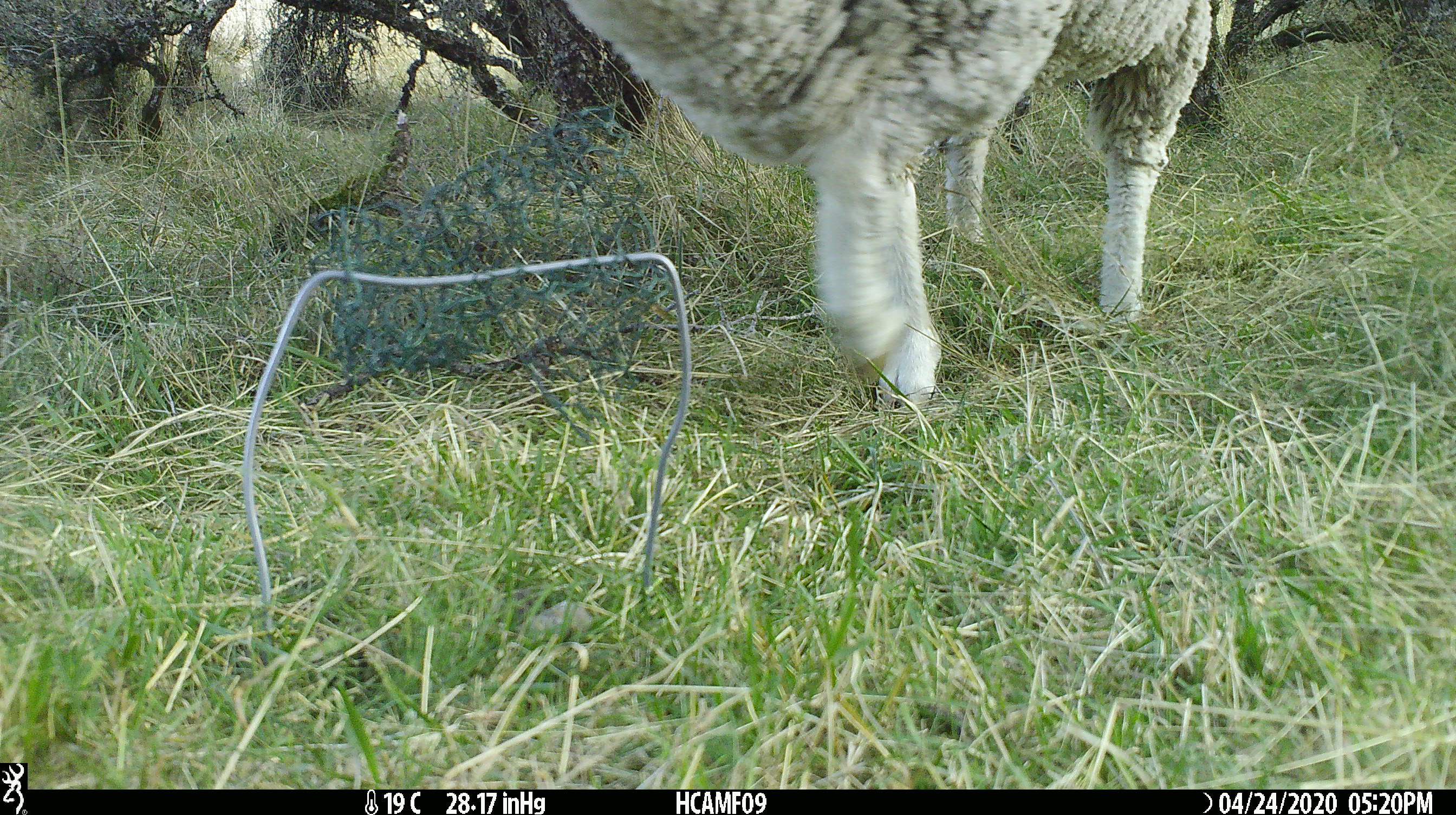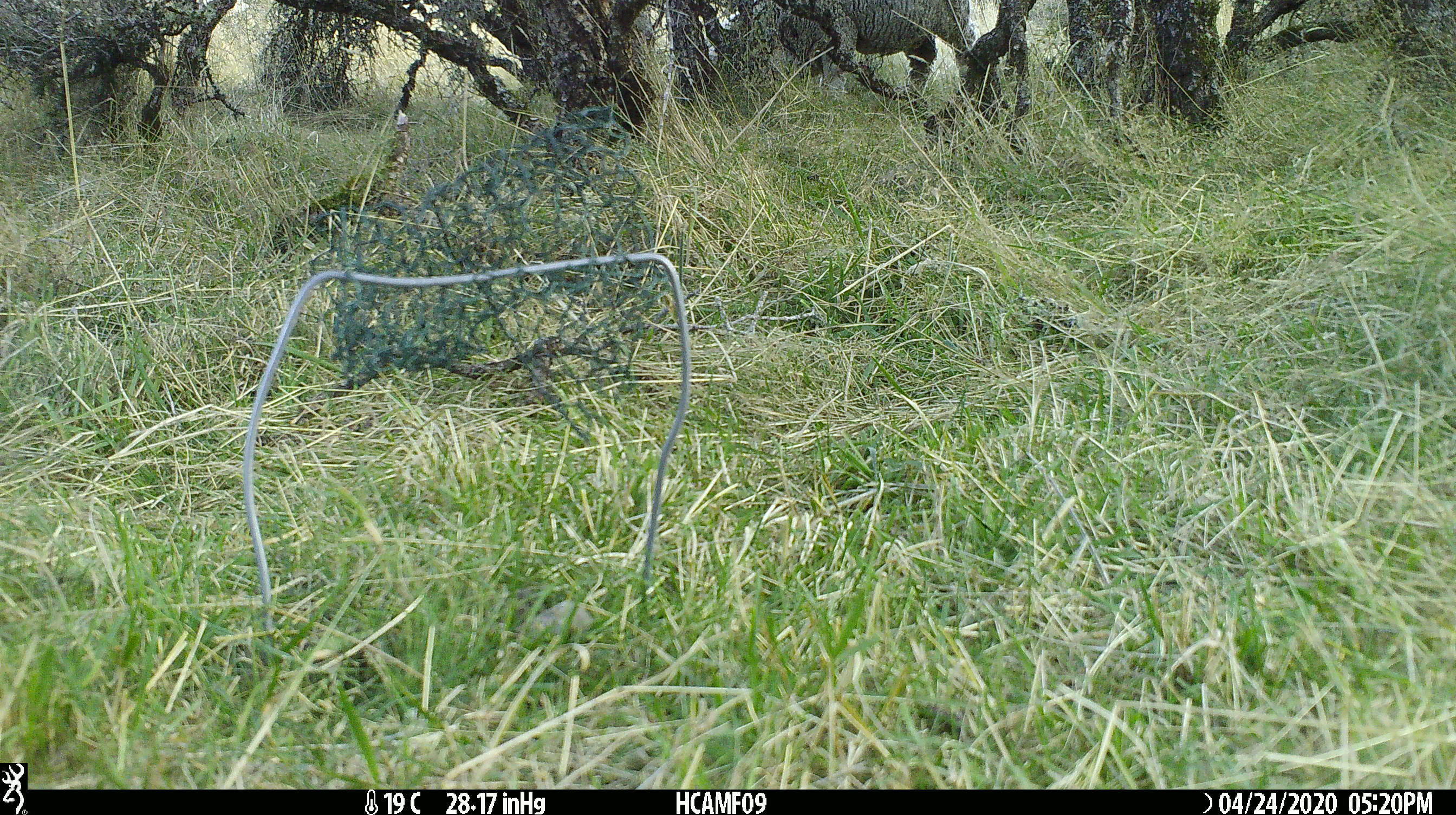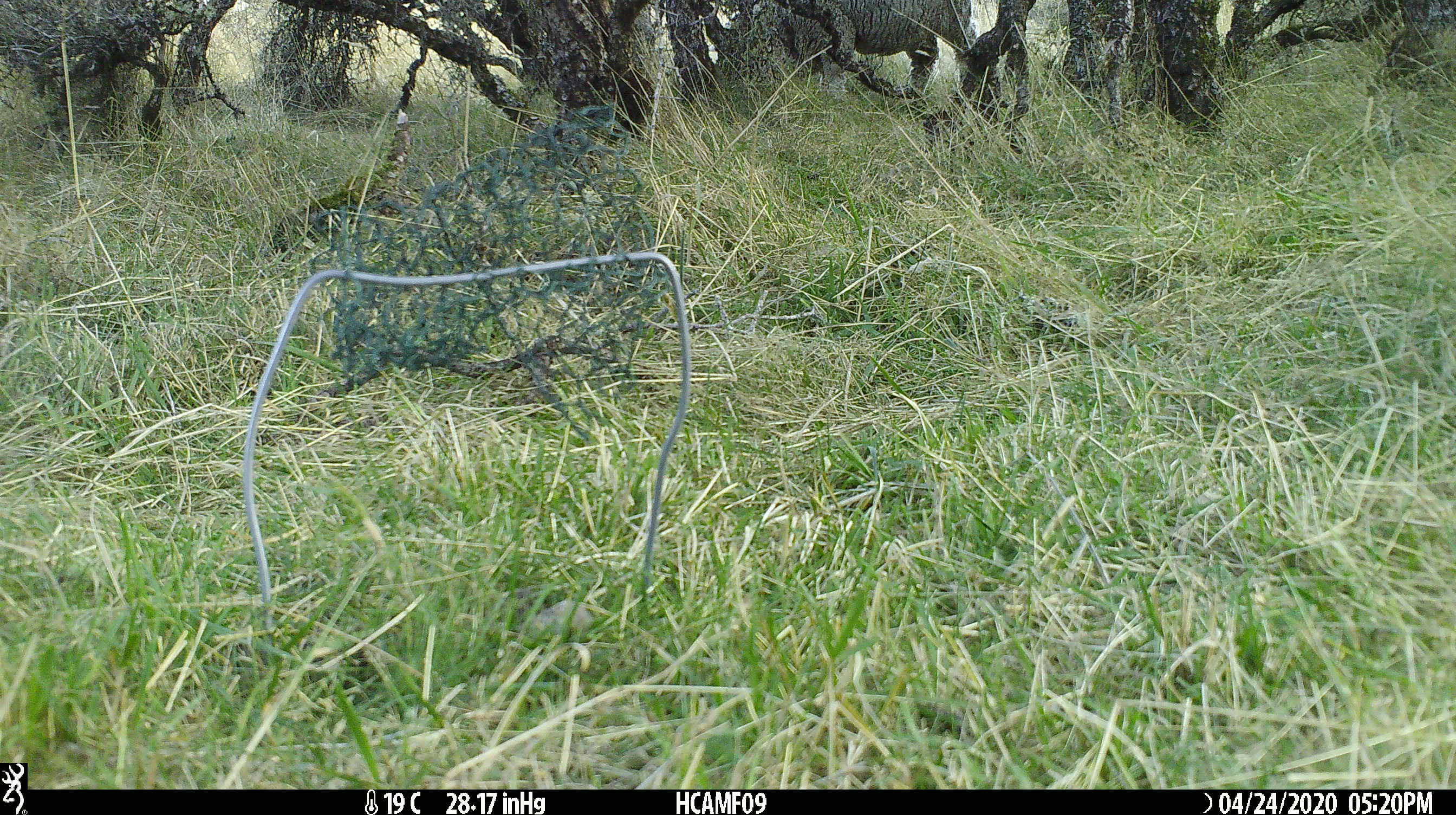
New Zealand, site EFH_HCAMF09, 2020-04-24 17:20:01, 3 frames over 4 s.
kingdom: Animalia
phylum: Chordata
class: Mammalia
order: Artiodactyla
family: Bovidae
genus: Ovis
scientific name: Ovis aries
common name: domestic sheep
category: sheep